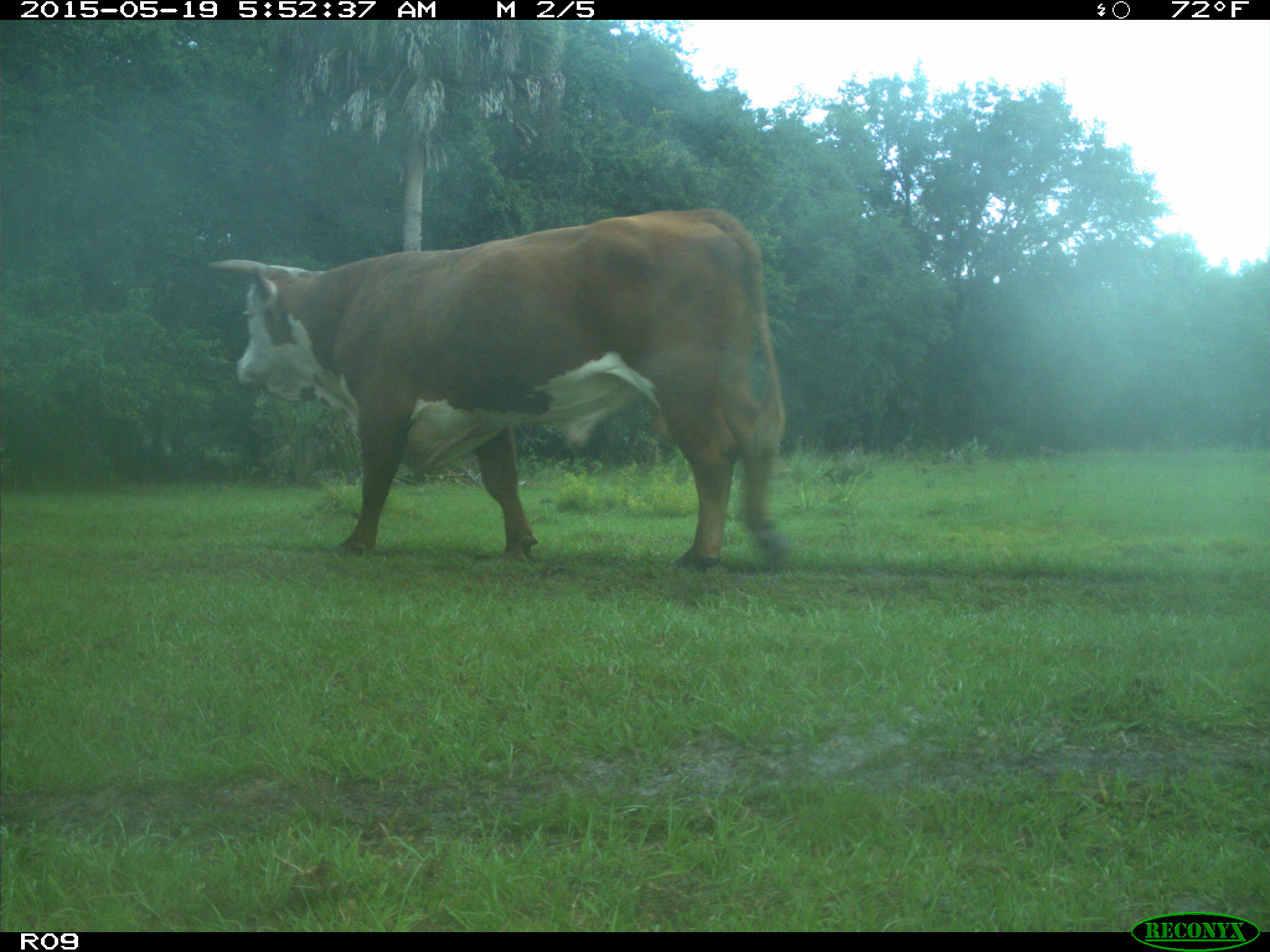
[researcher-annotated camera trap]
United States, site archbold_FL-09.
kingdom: Animalia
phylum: Chordata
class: Mammalia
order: Artiodactyla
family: Bovidae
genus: Bos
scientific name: Bos taurus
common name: domestic cow